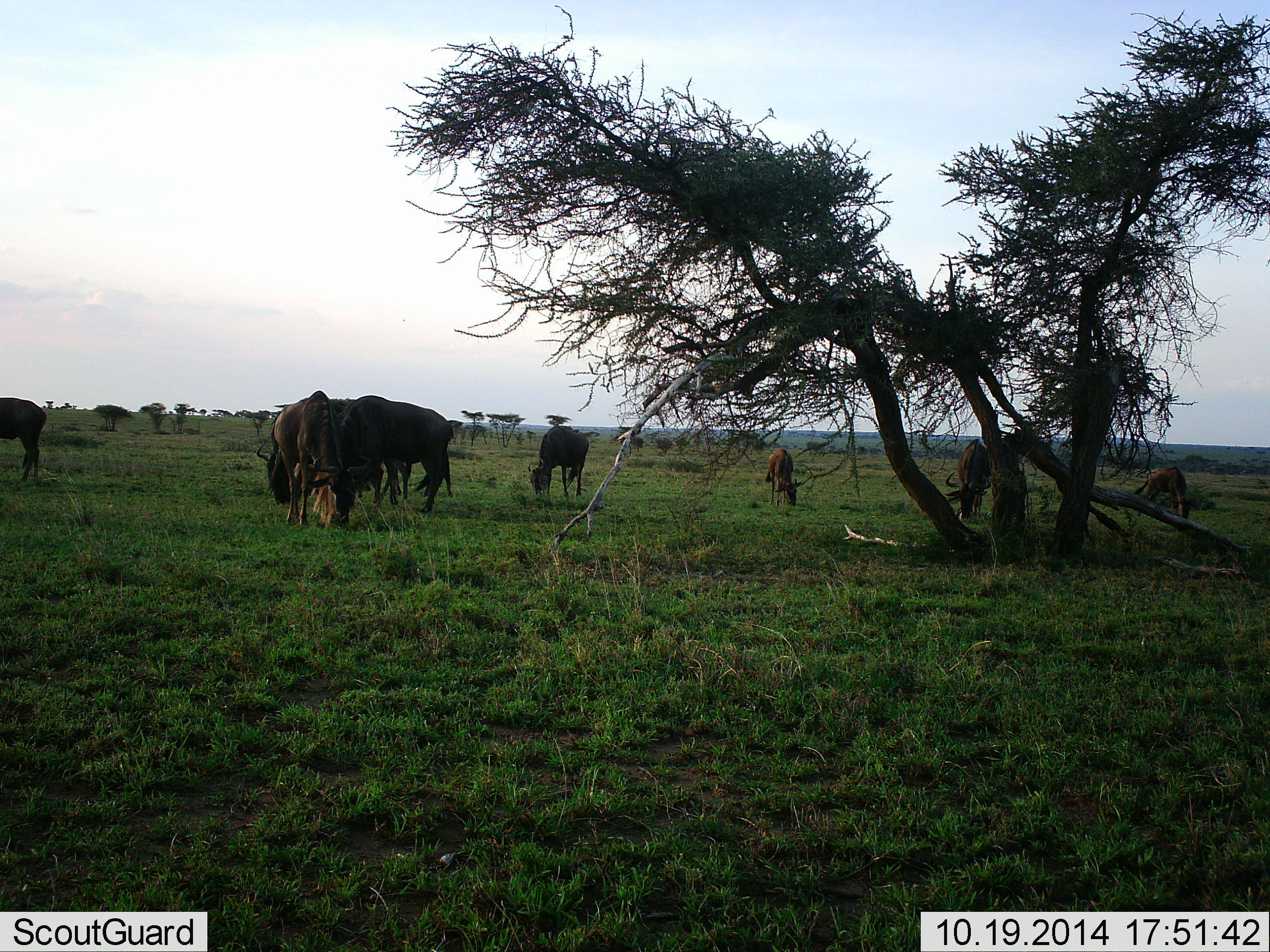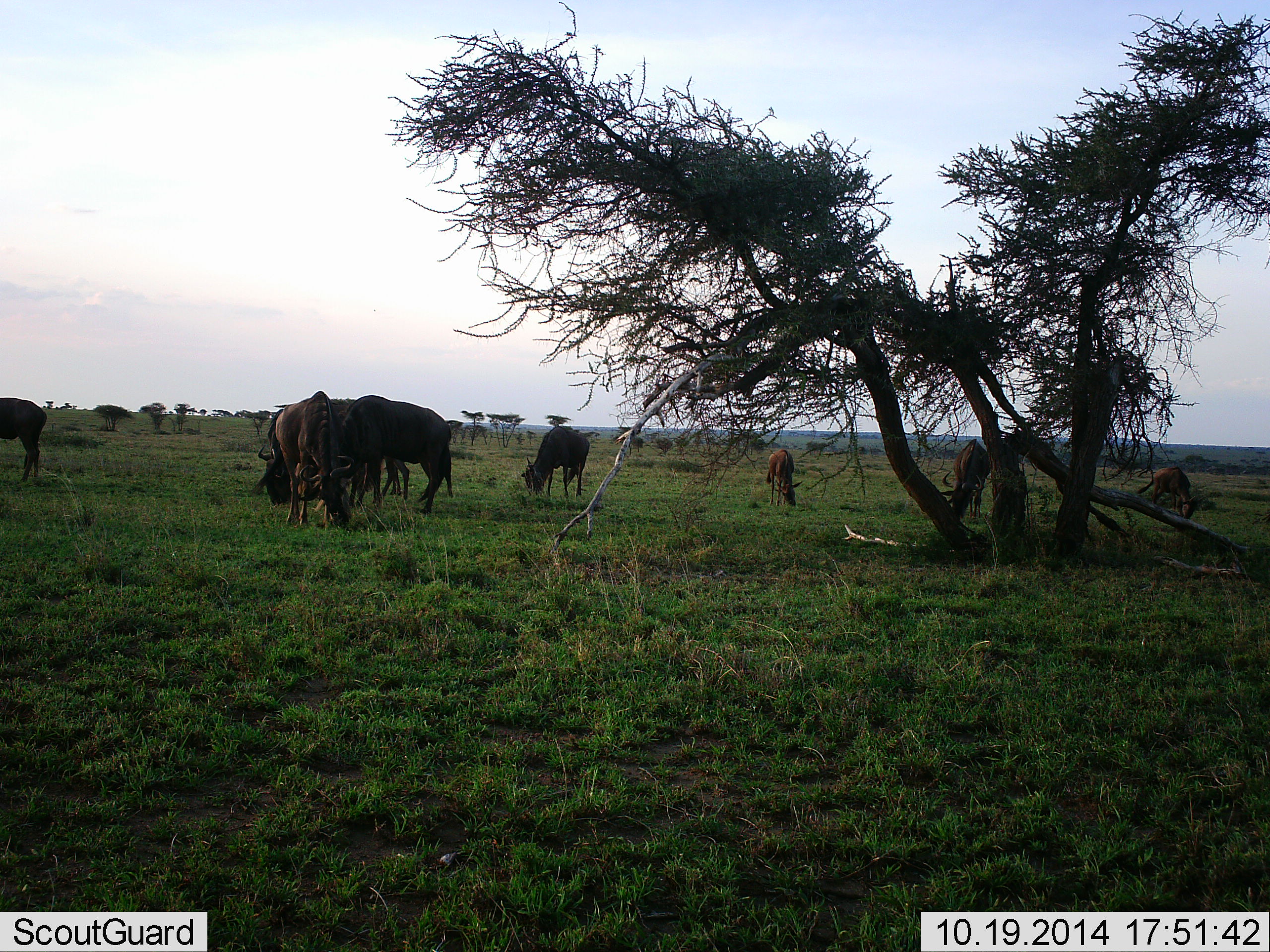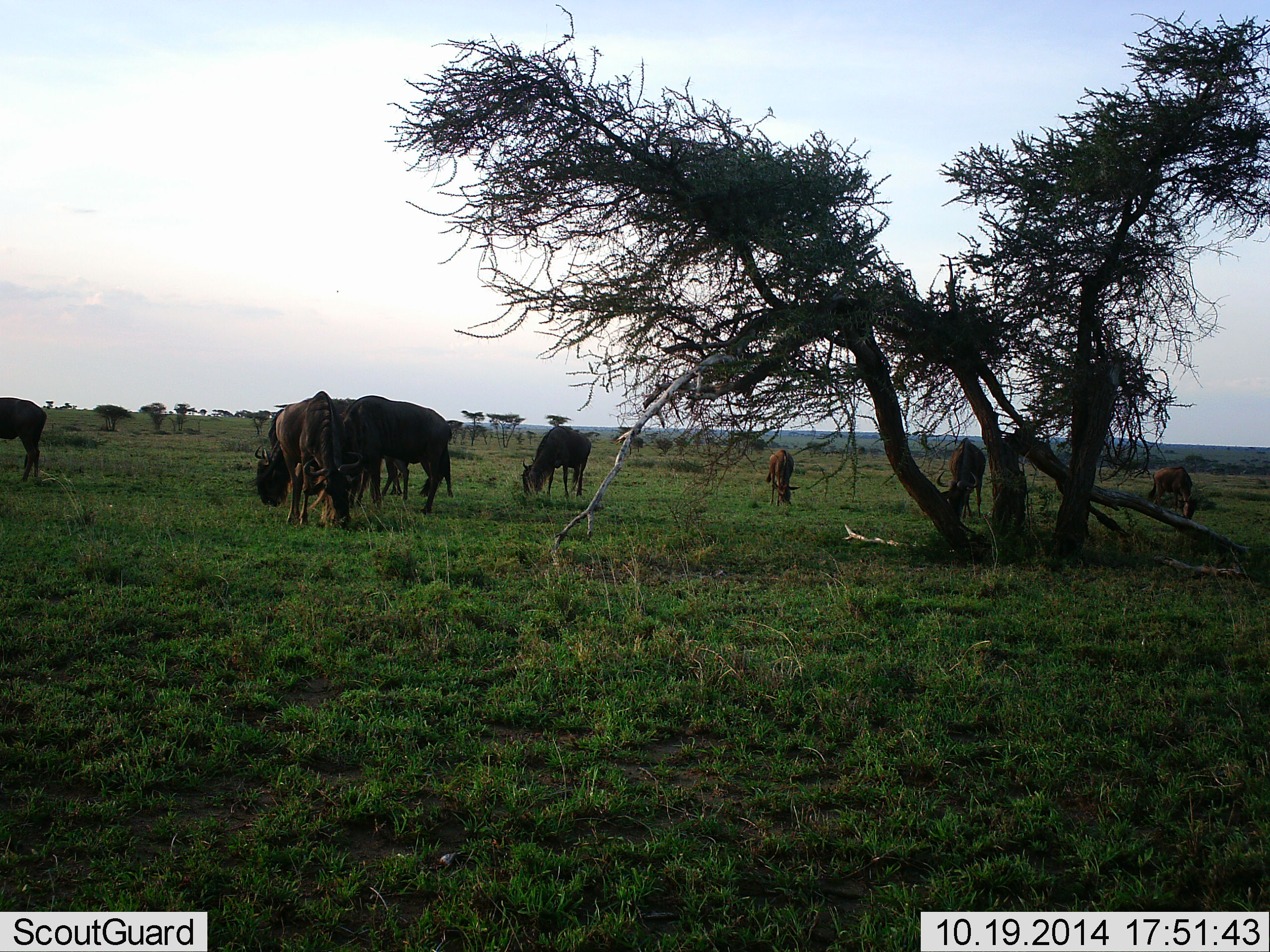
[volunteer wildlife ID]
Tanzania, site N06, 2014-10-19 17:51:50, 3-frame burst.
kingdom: Animalia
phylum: Chordata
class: Mammalia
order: Artiodactyla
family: Bovidae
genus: Connochaetes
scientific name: Connochaetes taurinus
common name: blue wildebeest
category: wildebeest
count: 9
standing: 30%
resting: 0%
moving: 0%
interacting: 0%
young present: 0%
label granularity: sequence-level